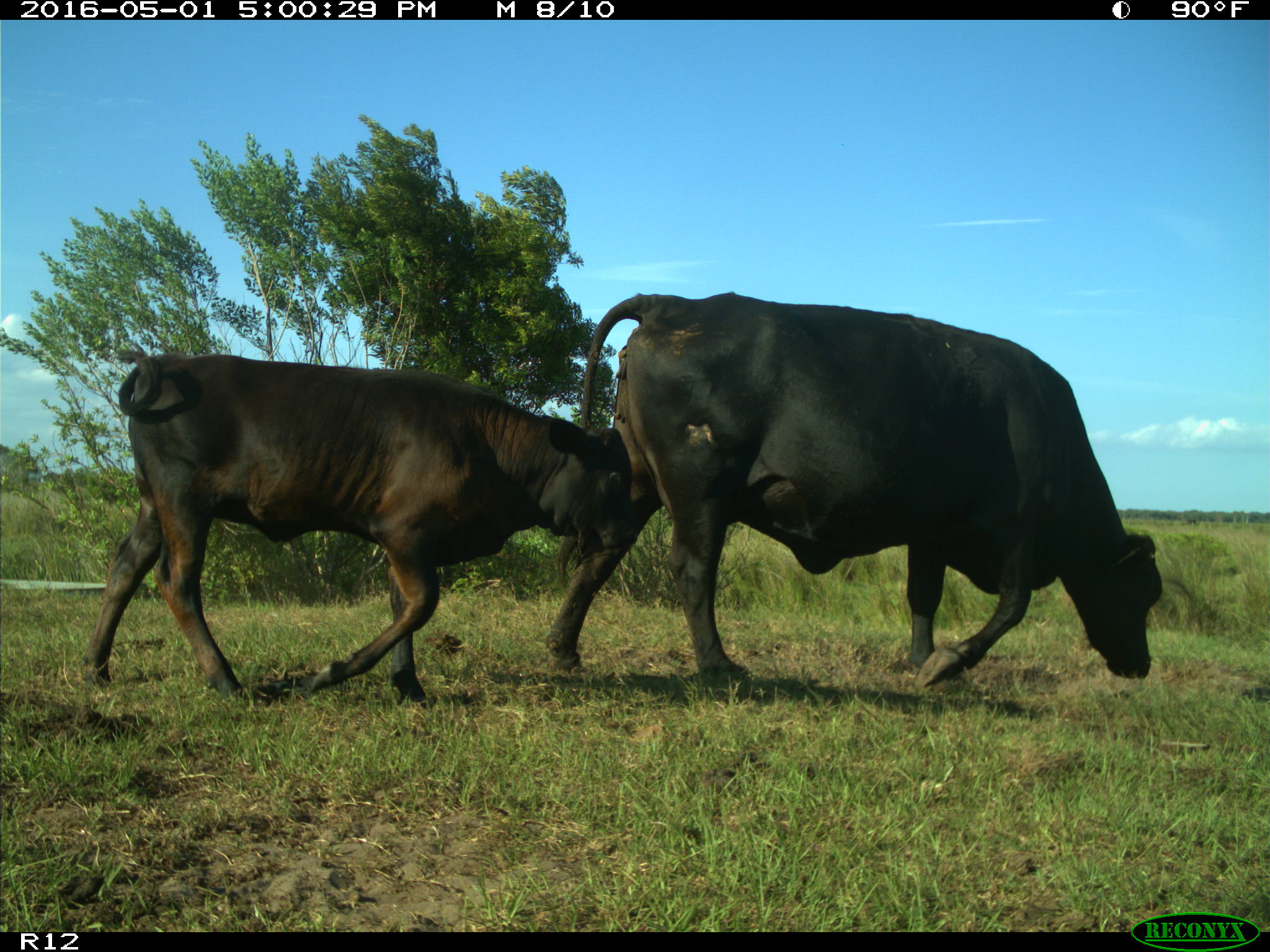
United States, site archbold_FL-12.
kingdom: Animalia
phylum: Chordata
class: Mammalia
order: Artiodactyla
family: Bovidae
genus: Bos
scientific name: Bos taurus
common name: domestic cow